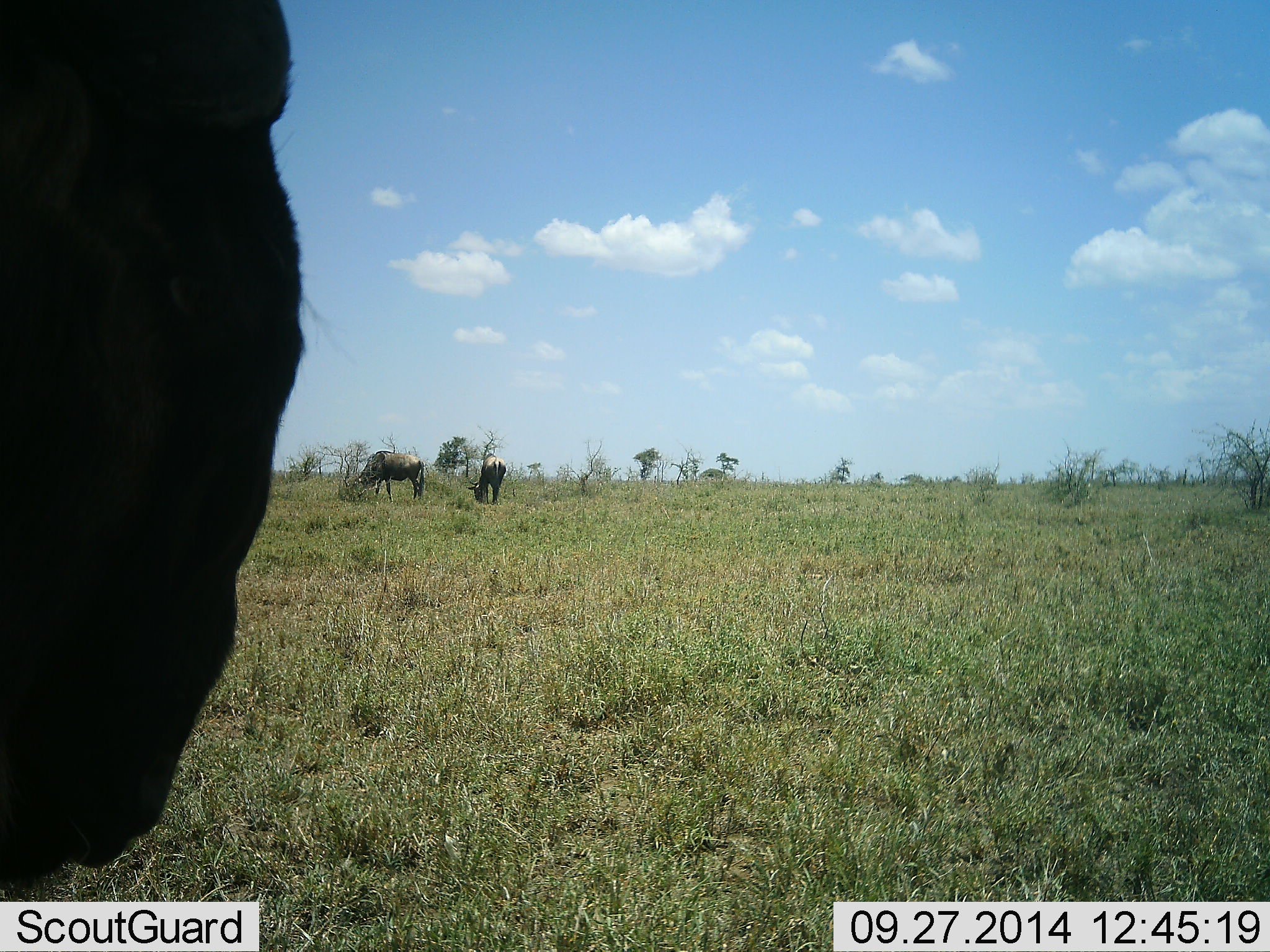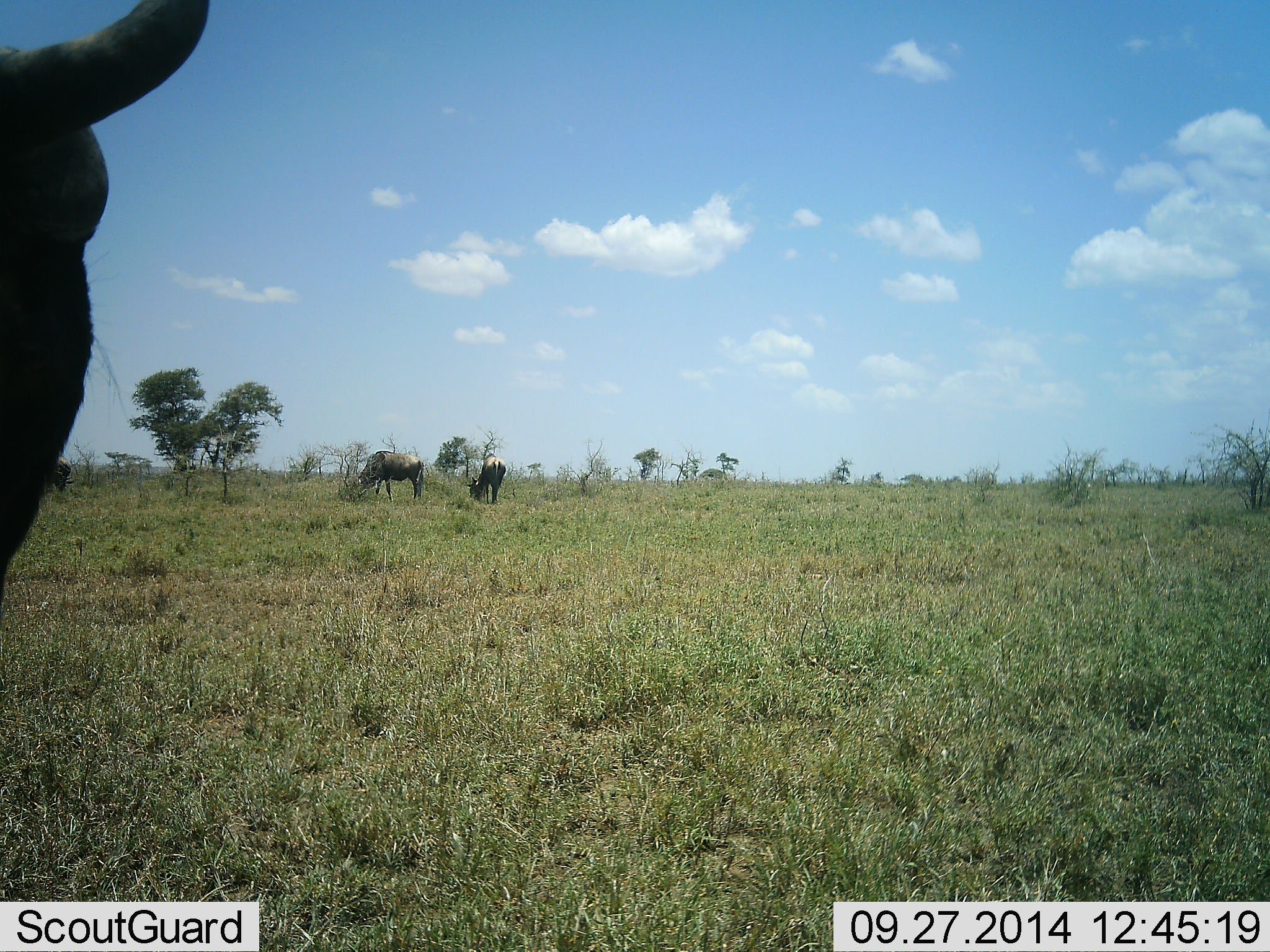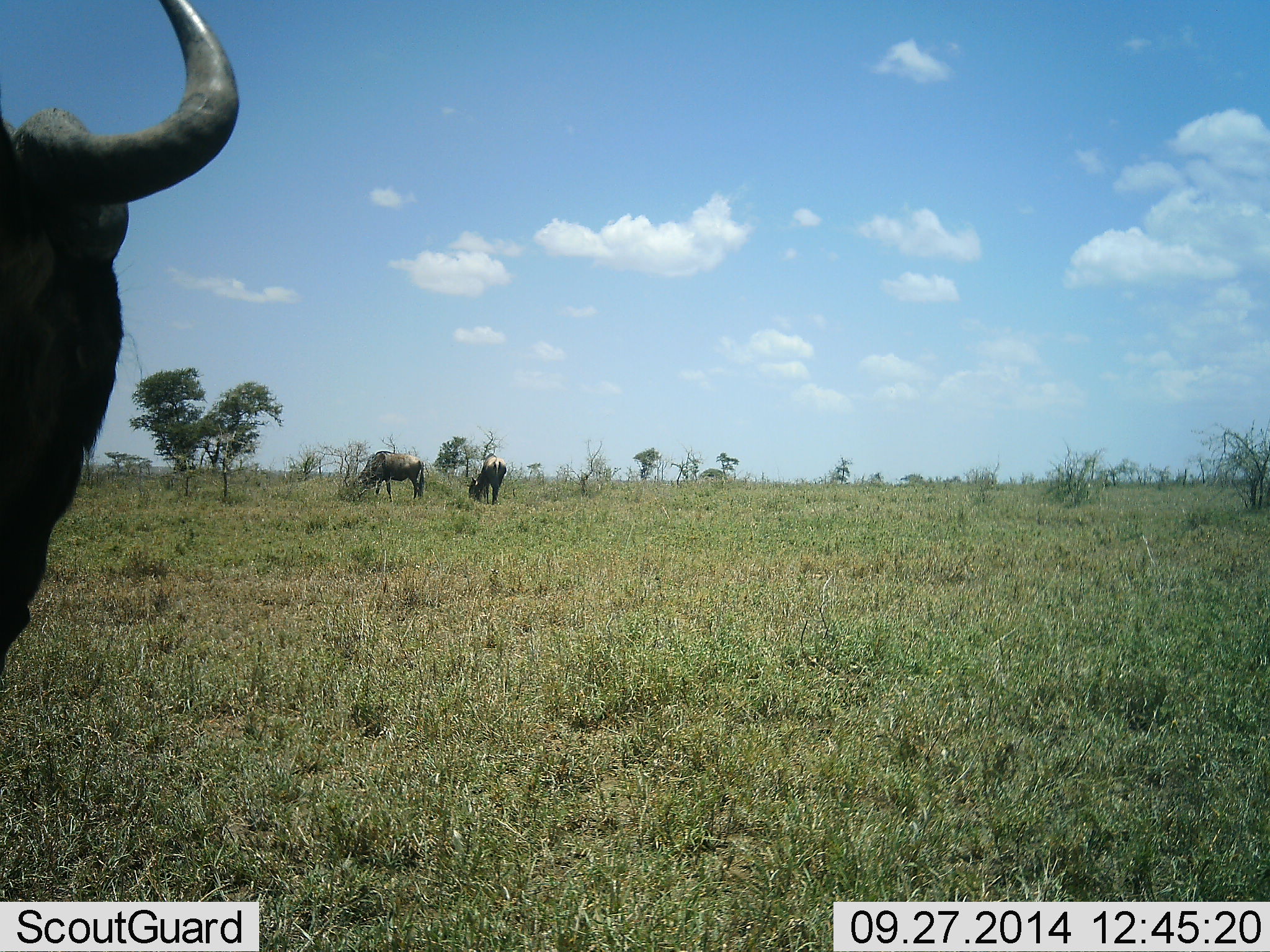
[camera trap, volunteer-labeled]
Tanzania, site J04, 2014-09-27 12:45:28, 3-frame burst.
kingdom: Animalia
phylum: Chordata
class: Mammalia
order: Artiodactyla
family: Bovidae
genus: Connochaetes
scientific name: Connochaetes taurinus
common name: blue wildebeest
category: wildebeest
Wildebeest (blue wildebeest) (Connochaetes taurinus), count 4. Behavior (volunteer vote fractions): standing 70%, resting 0%, moving 10%, interacting 0%. Young present (vote fraction): 0%. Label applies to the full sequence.